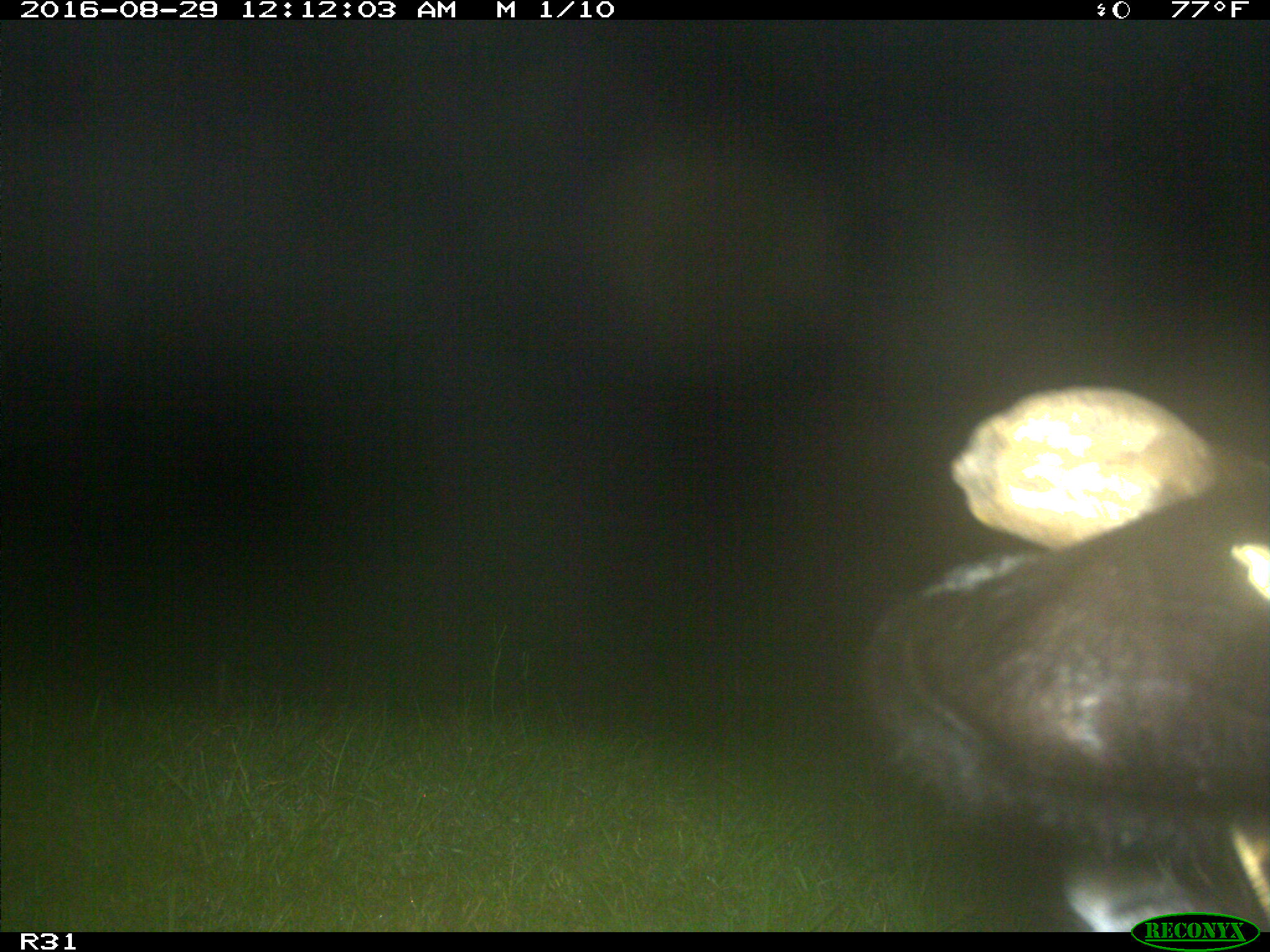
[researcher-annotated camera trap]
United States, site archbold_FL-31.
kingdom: Animalia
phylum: Chordata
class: Mammalia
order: Artiodactyla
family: Bovidae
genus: Bos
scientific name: Bos taurus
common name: domestic cow